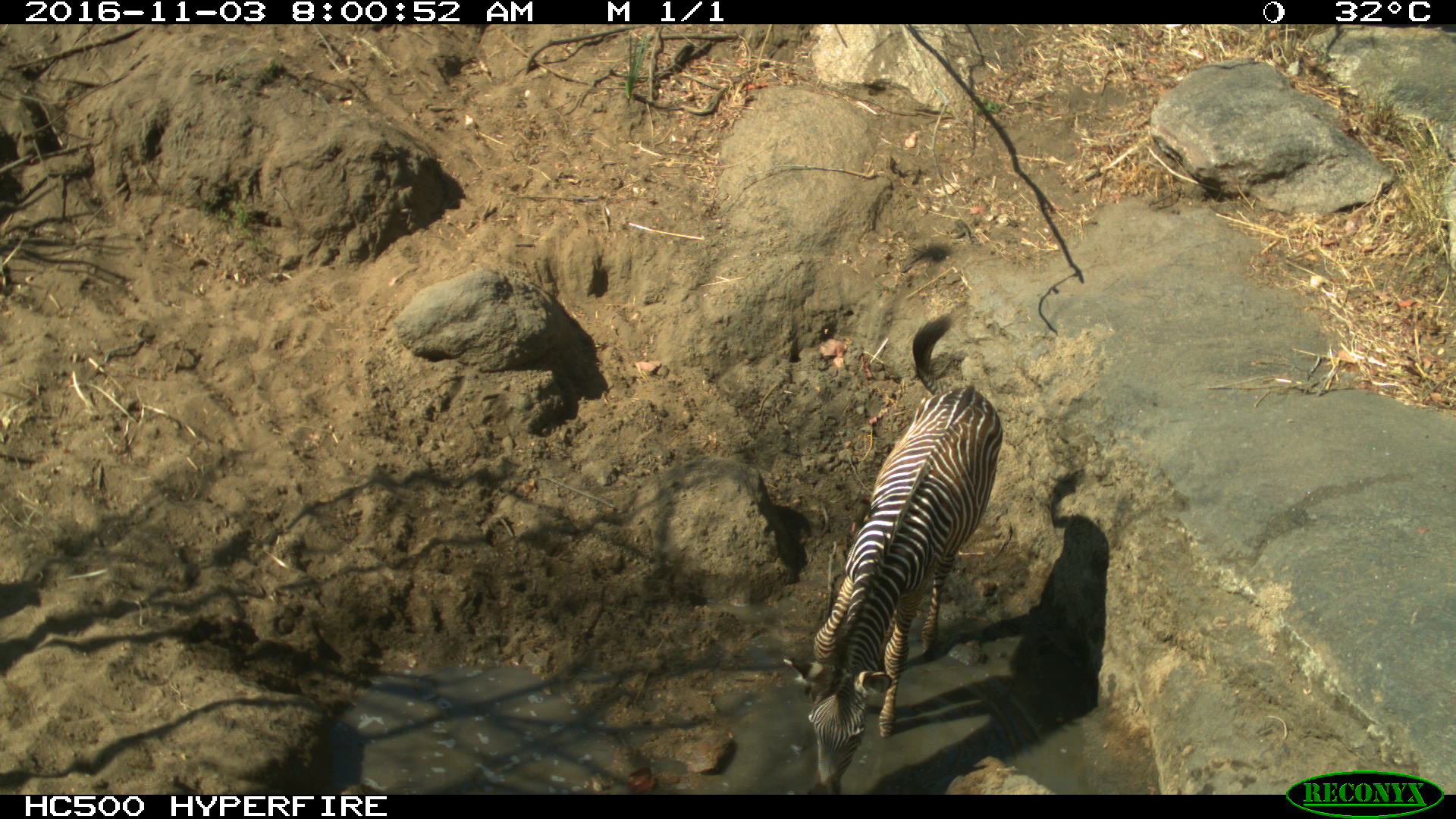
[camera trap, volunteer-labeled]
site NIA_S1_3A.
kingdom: Animalia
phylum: Chordata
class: Mammalia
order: Perissodactyla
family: Equidae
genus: Equus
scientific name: Equus quagga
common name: plains zebra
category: zebraplains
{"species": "zebraplains (plains zebra) (Equus quagga)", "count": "1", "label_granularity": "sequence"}